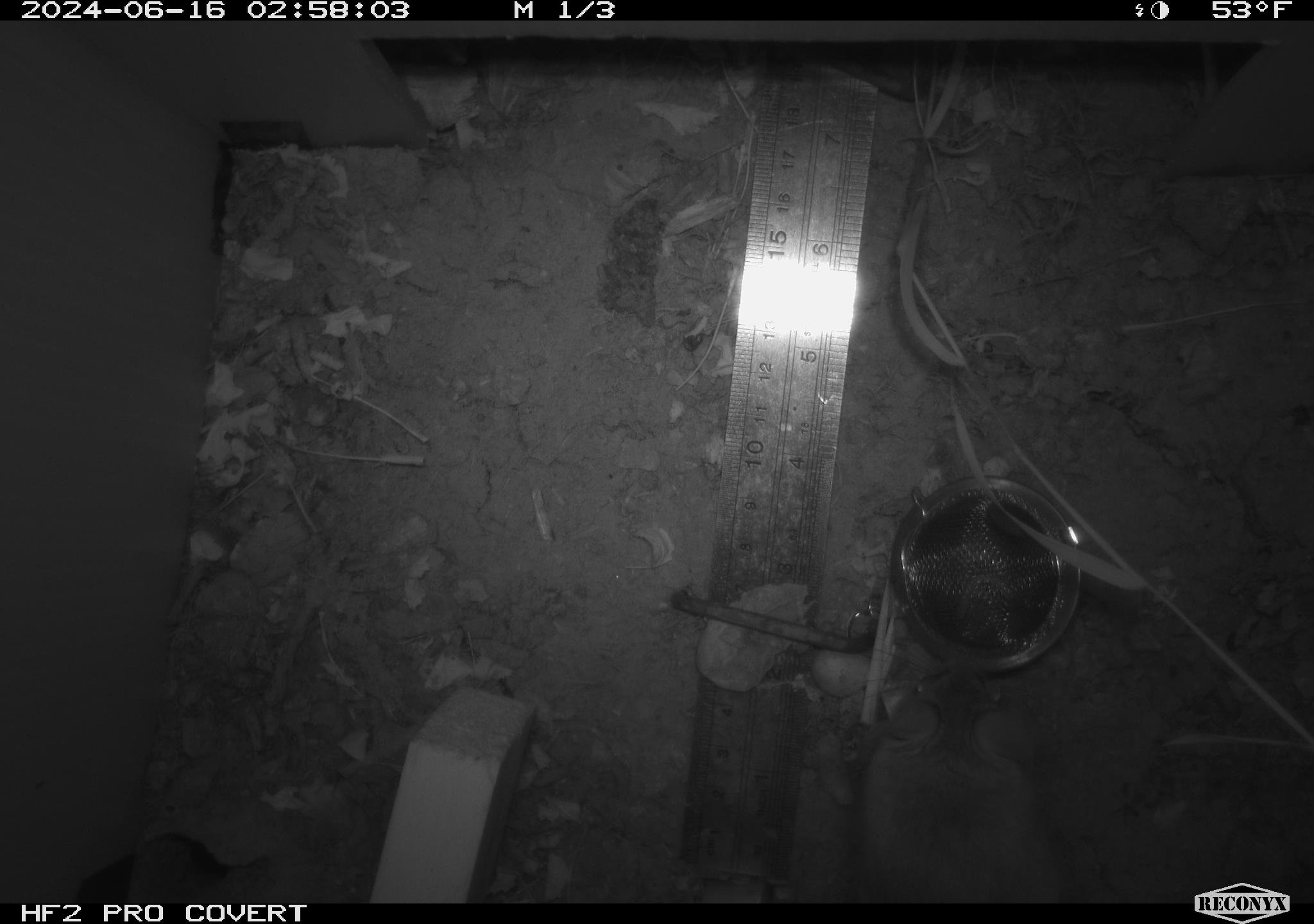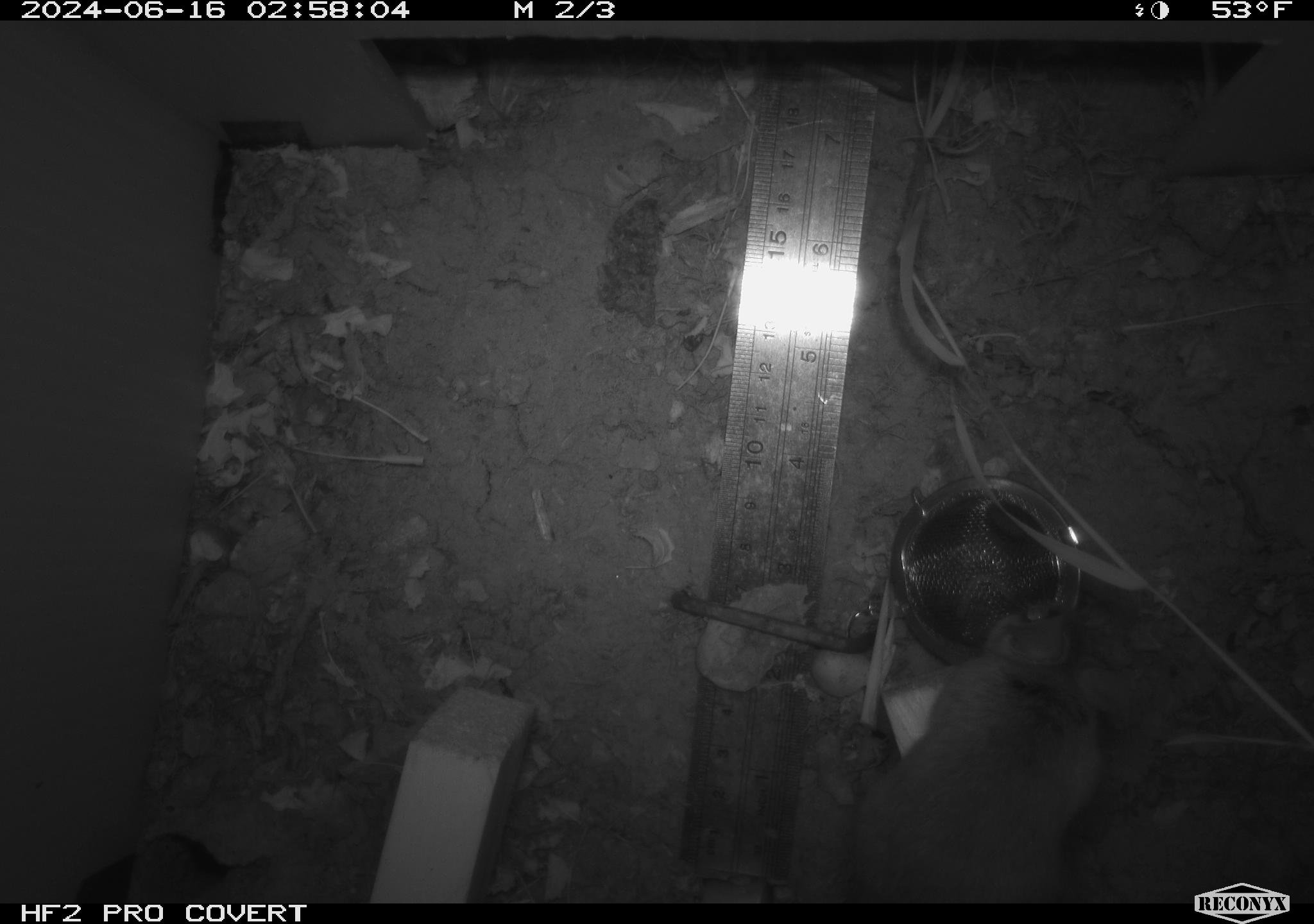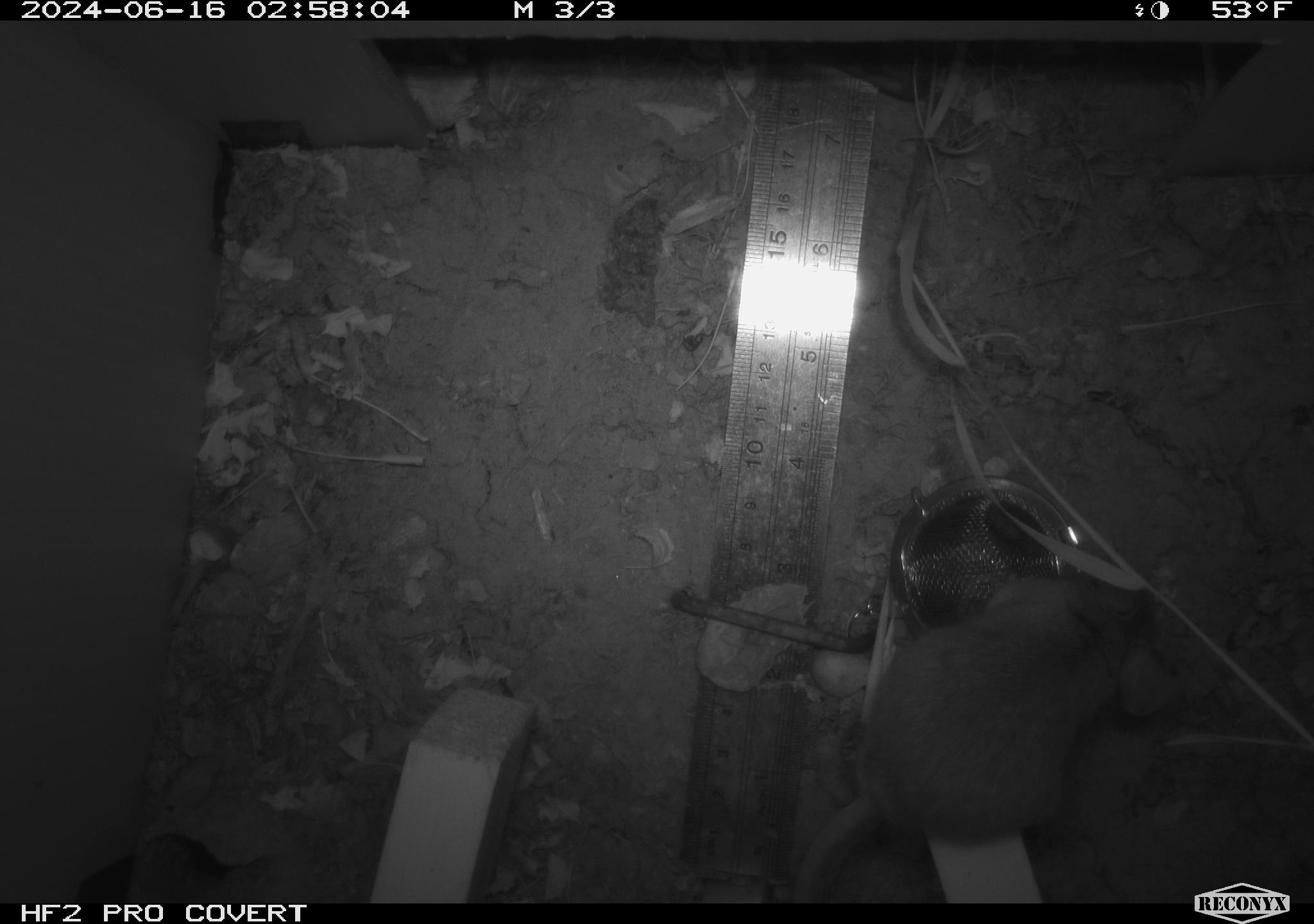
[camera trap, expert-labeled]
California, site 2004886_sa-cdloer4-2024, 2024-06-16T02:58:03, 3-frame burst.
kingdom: Animalia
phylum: Chordata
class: Mammalia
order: Rodentia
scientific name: Rodentia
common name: rodent